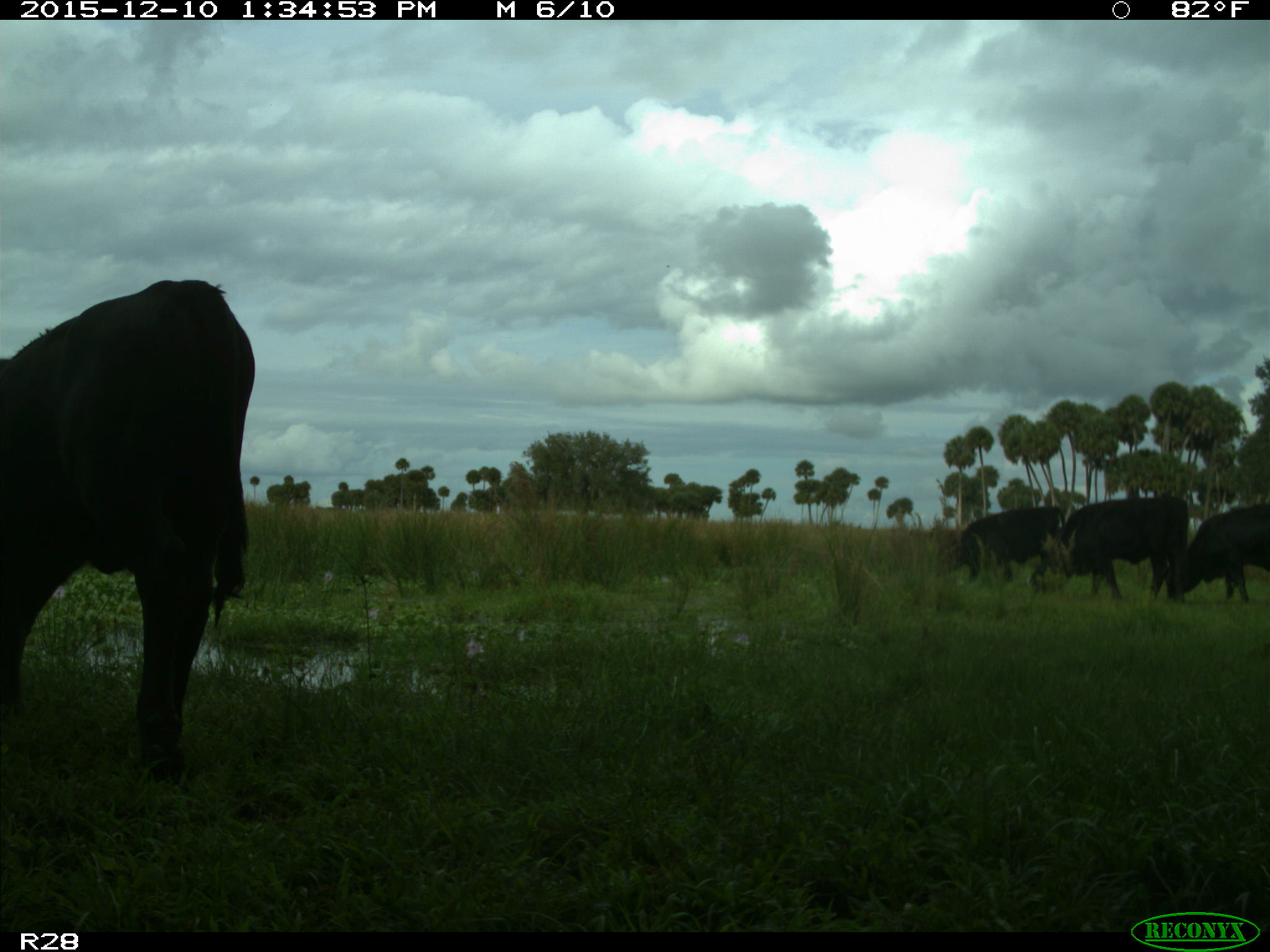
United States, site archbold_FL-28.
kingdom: Animalia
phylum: Chordata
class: Mammalia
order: Artiodactyla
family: Bovidae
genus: Bos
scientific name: Bos taurus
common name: domestic cow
Bos taurus (domestic cow).